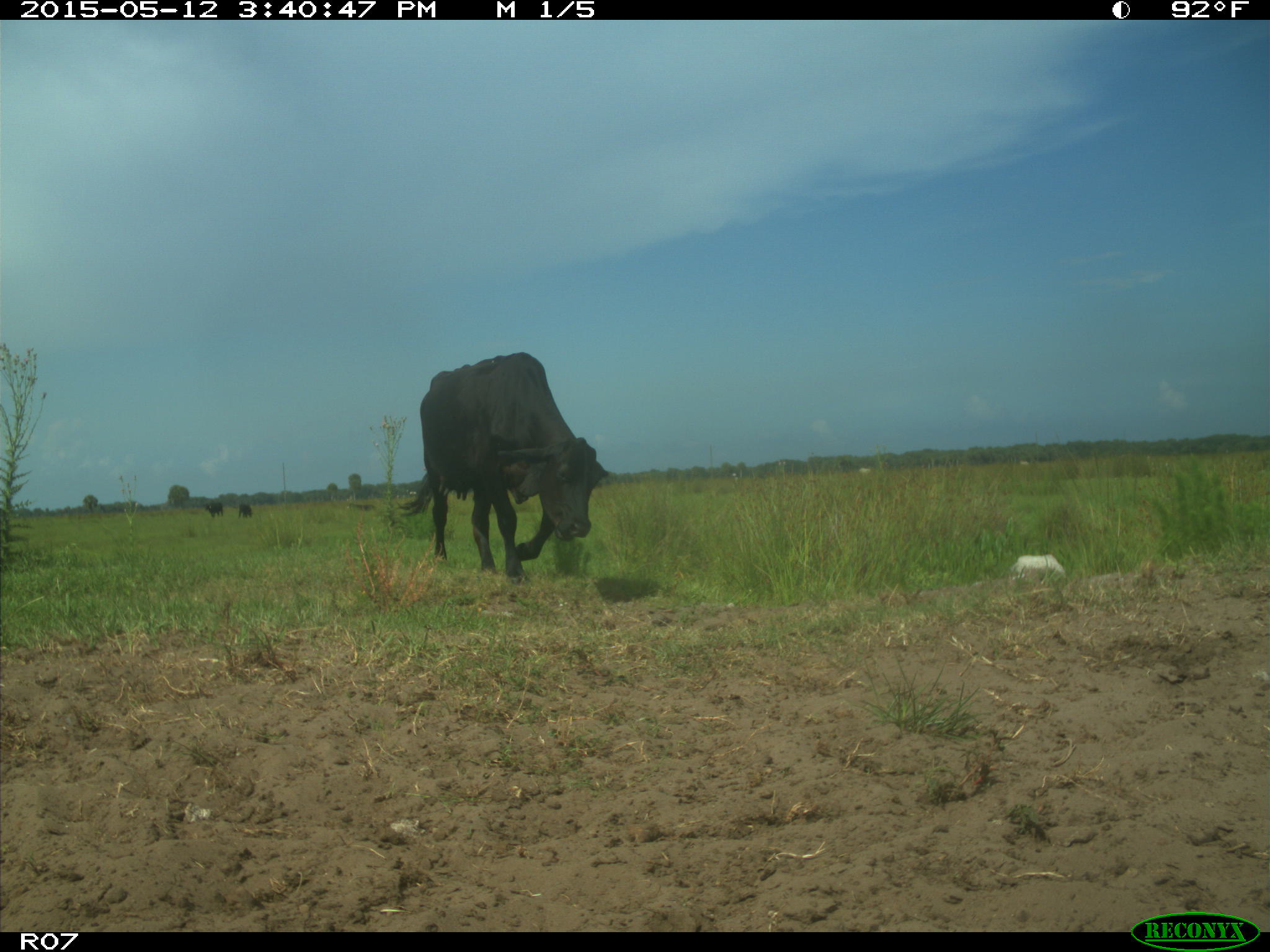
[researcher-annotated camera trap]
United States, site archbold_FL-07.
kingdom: Animalia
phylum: Chordata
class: Mammalia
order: Artiodactyla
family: Bovidae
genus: Bos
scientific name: Bos taurus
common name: domestic cow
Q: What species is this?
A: Bos taurus (domestic cow).